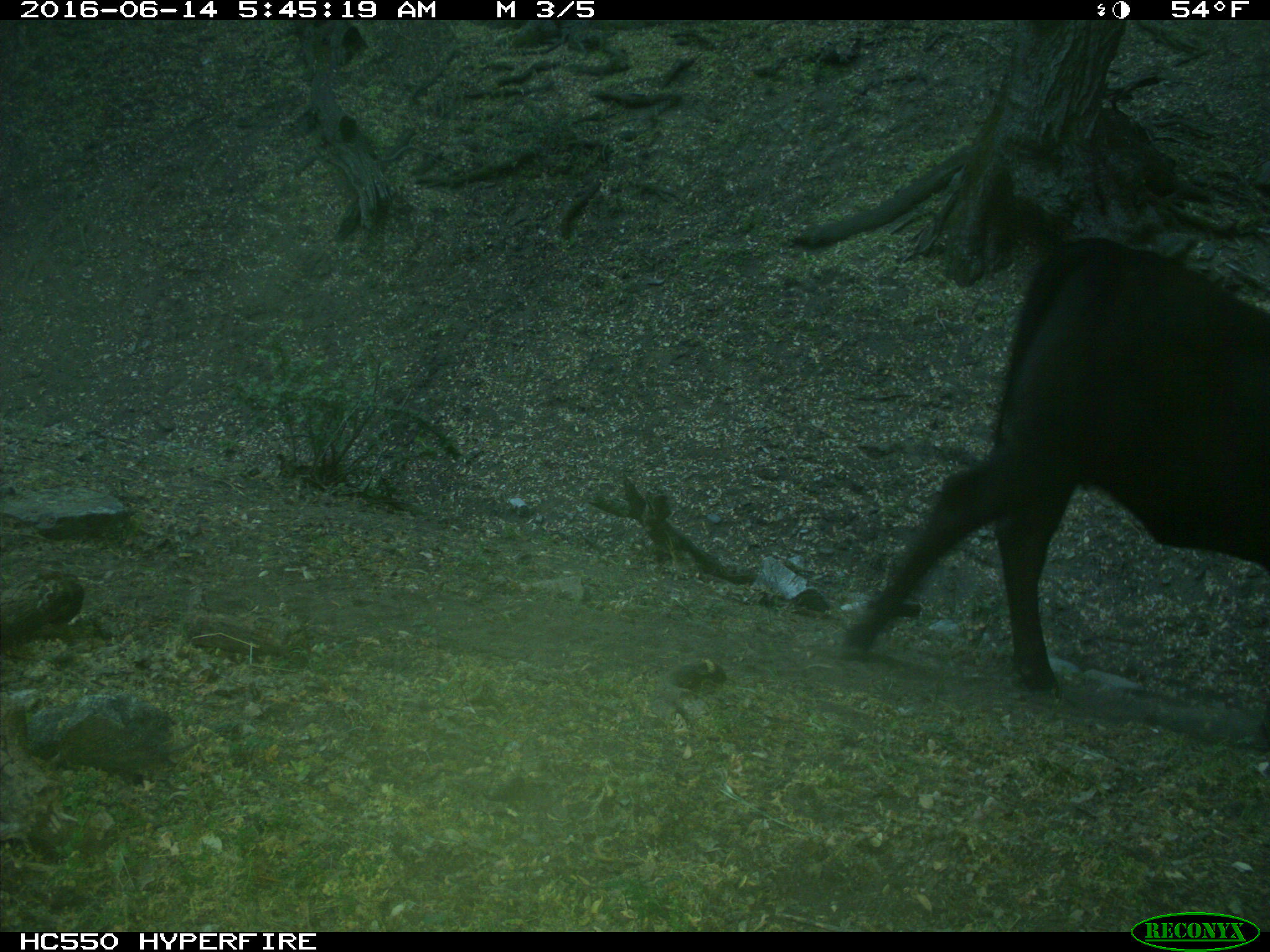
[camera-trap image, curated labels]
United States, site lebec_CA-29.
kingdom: Animalia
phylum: Chordata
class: Mammalia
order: Artiodactyla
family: Bovidae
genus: Bos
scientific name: Bos taurus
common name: domestic cow